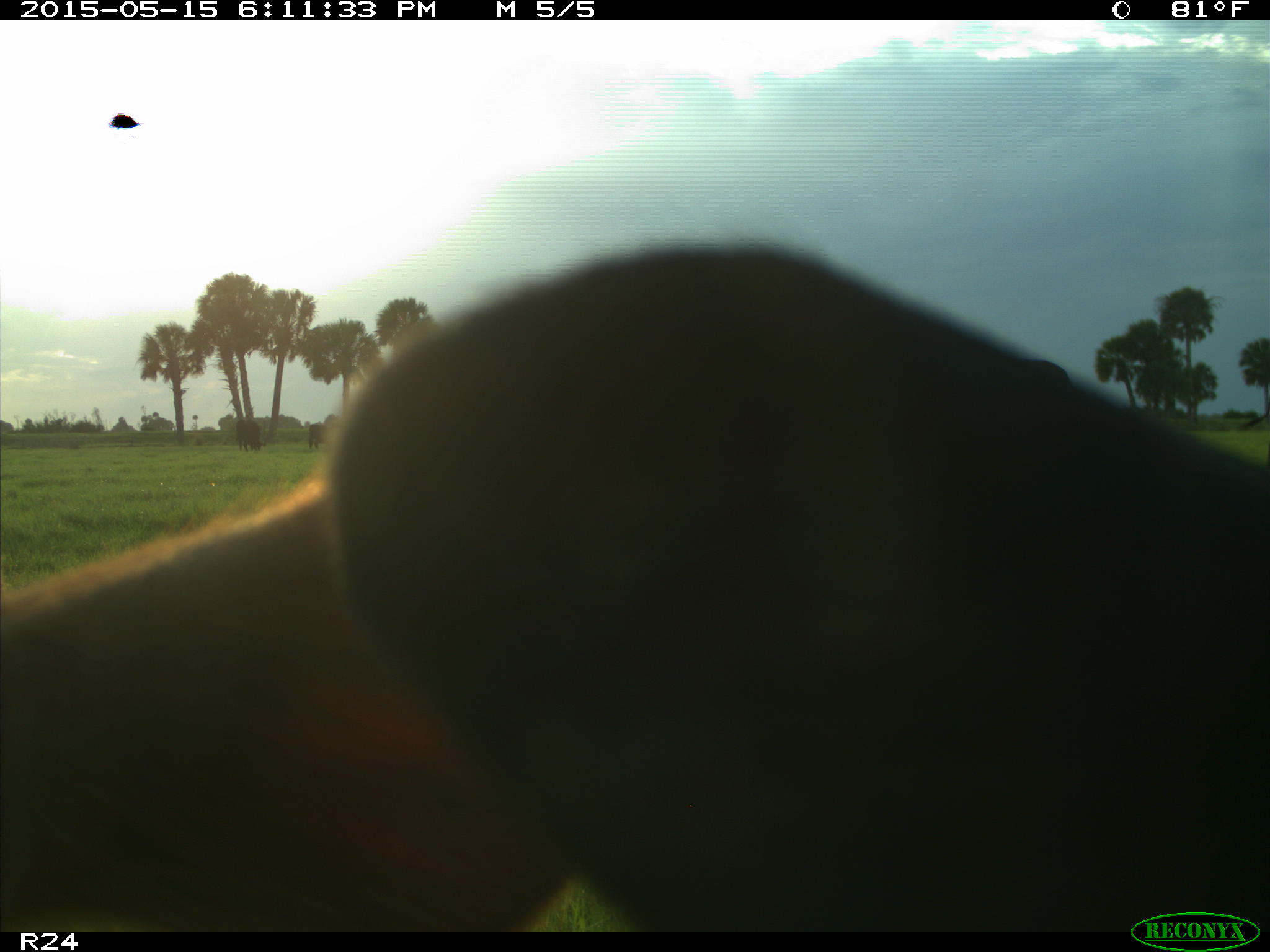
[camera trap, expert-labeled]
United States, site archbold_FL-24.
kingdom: Animalia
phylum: Chordata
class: Mammalia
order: Artiodactyla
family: Bovidae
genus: Bos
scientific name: Bos taurus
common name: domestic cow